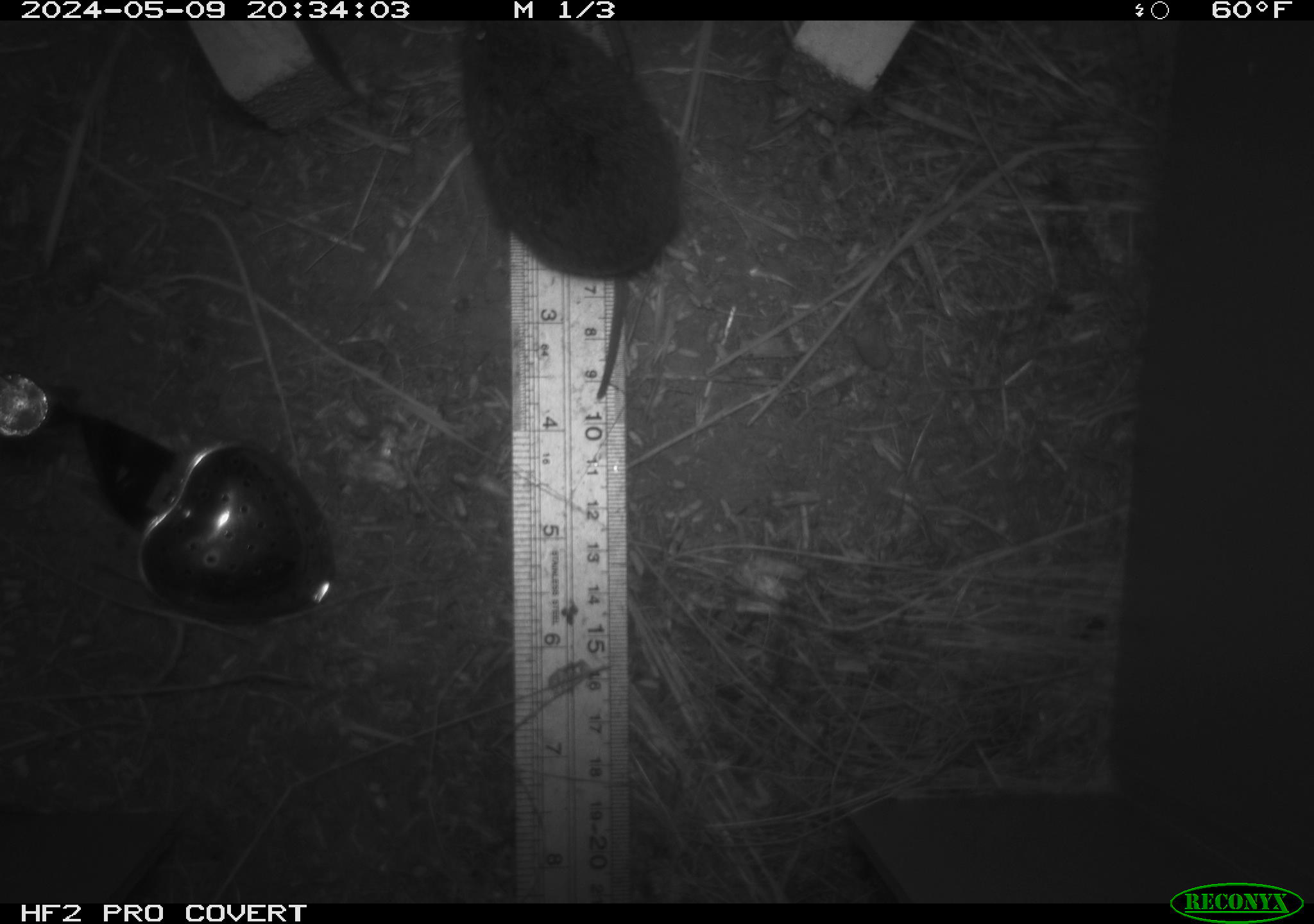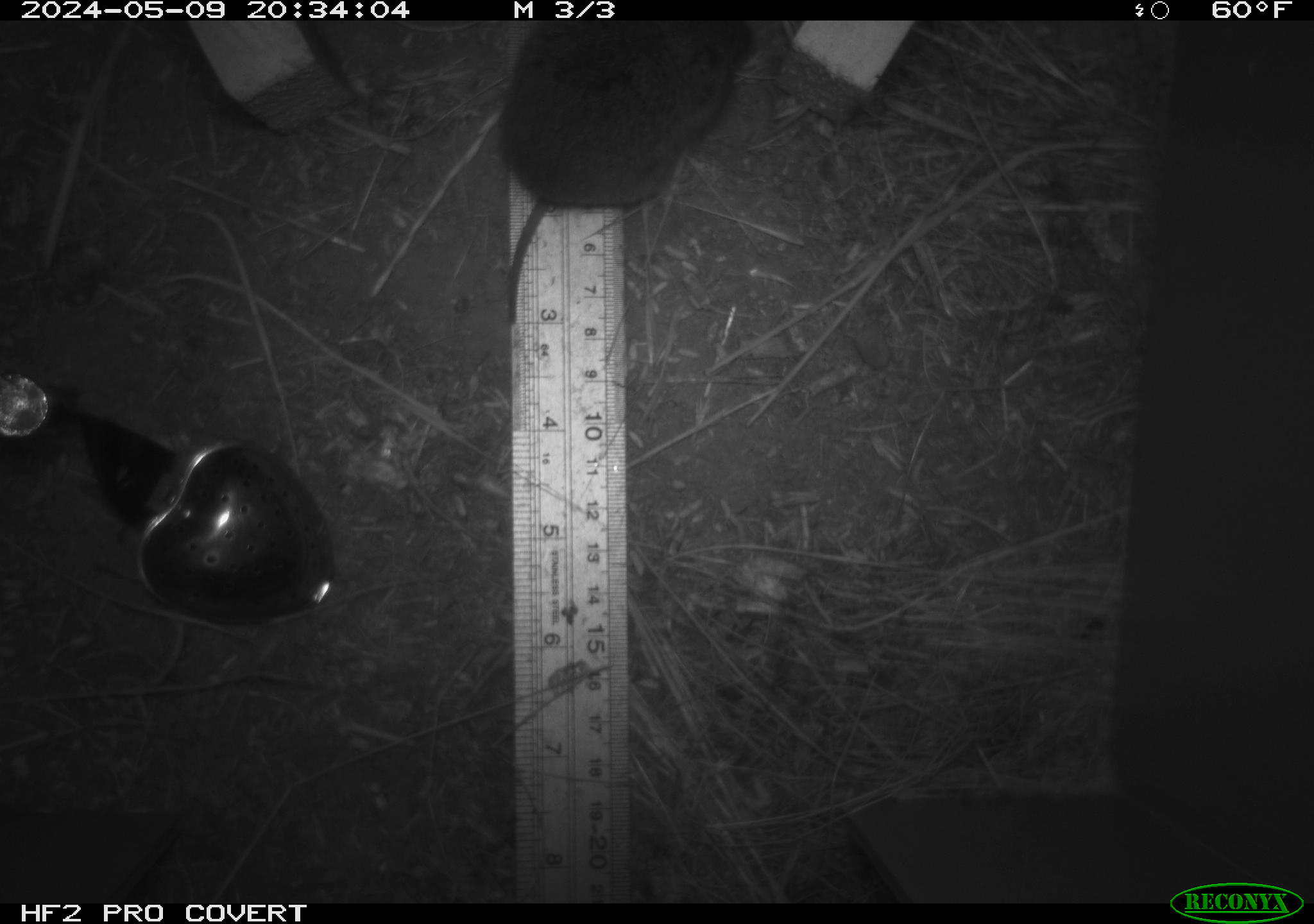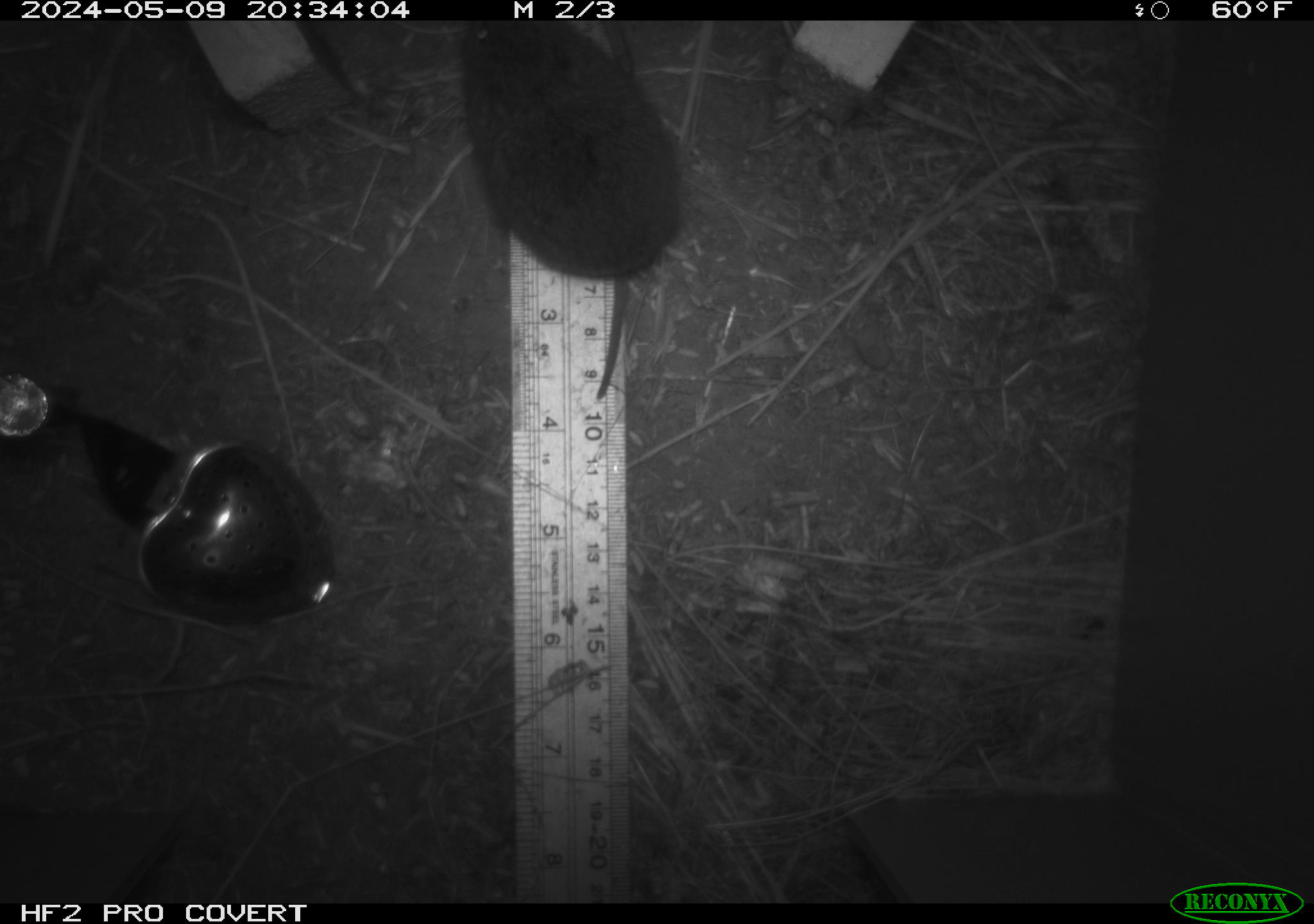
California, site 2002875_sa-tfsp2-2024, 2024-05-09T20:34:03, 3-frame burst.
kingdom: Animalia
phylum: Chordata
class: Mammalia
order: Rodentia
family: Cricetidae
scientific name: Arvicolinae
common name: voles, lemmings, and muskrats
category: arvicolinae subfamily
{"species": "arvicolinae subfamily (voles, lemmings, and muskrats) (Arvicolinae)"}